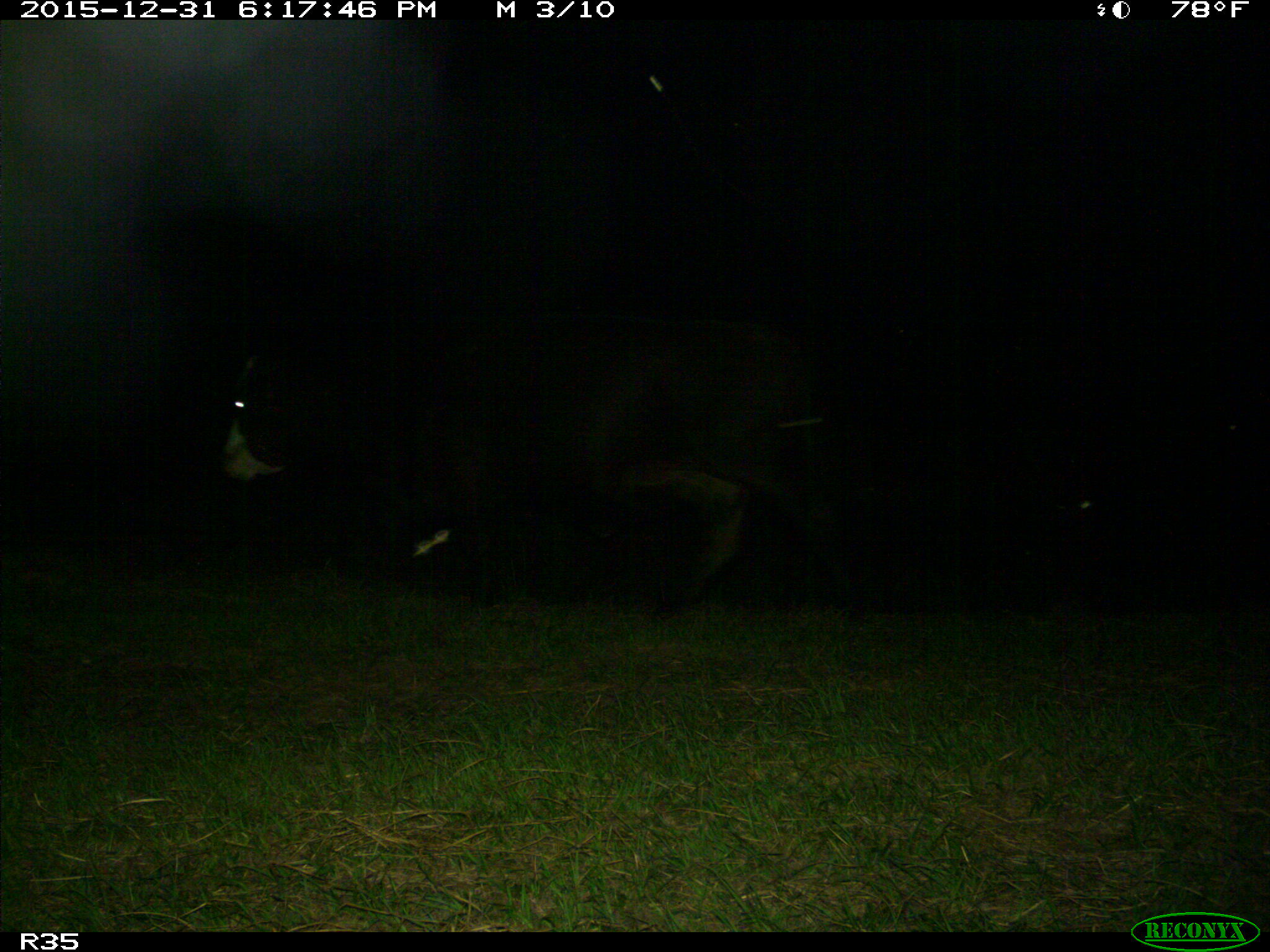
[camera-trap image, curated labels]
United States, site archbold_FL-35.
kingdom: Animalia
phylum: Chordata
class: Mammalia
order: Artiodactyla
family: Bovidae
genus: Bos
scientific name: Bos taurus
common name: domestic cow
Bos taurus (domestic cow).